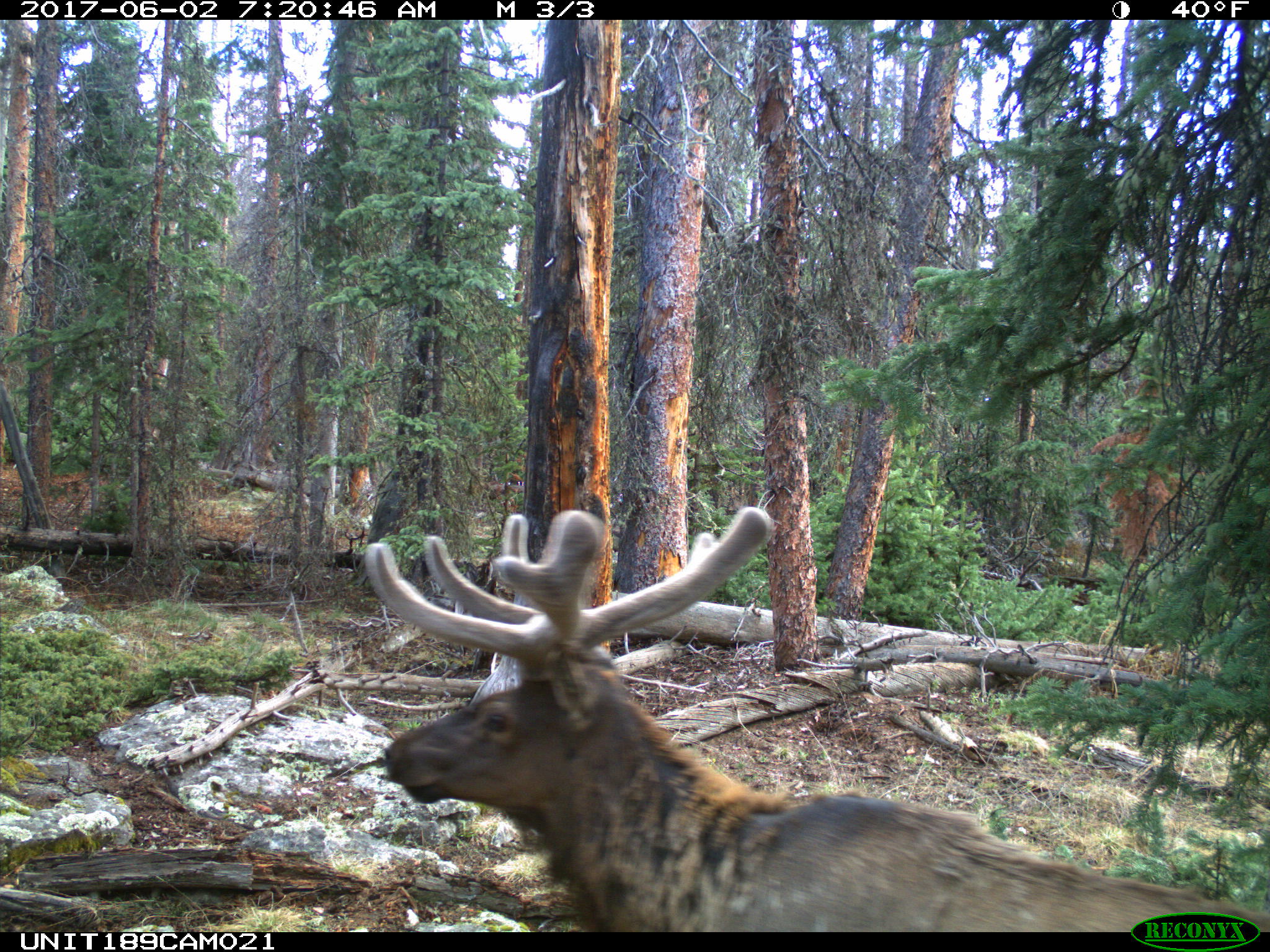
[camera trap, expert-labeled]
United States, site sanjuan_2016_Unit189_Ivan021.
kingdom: Animalia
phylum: Chordata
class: Mammalia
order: Artiodactyla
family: Cervidae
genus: Cervus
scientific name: Cervus elaphus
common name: red deer